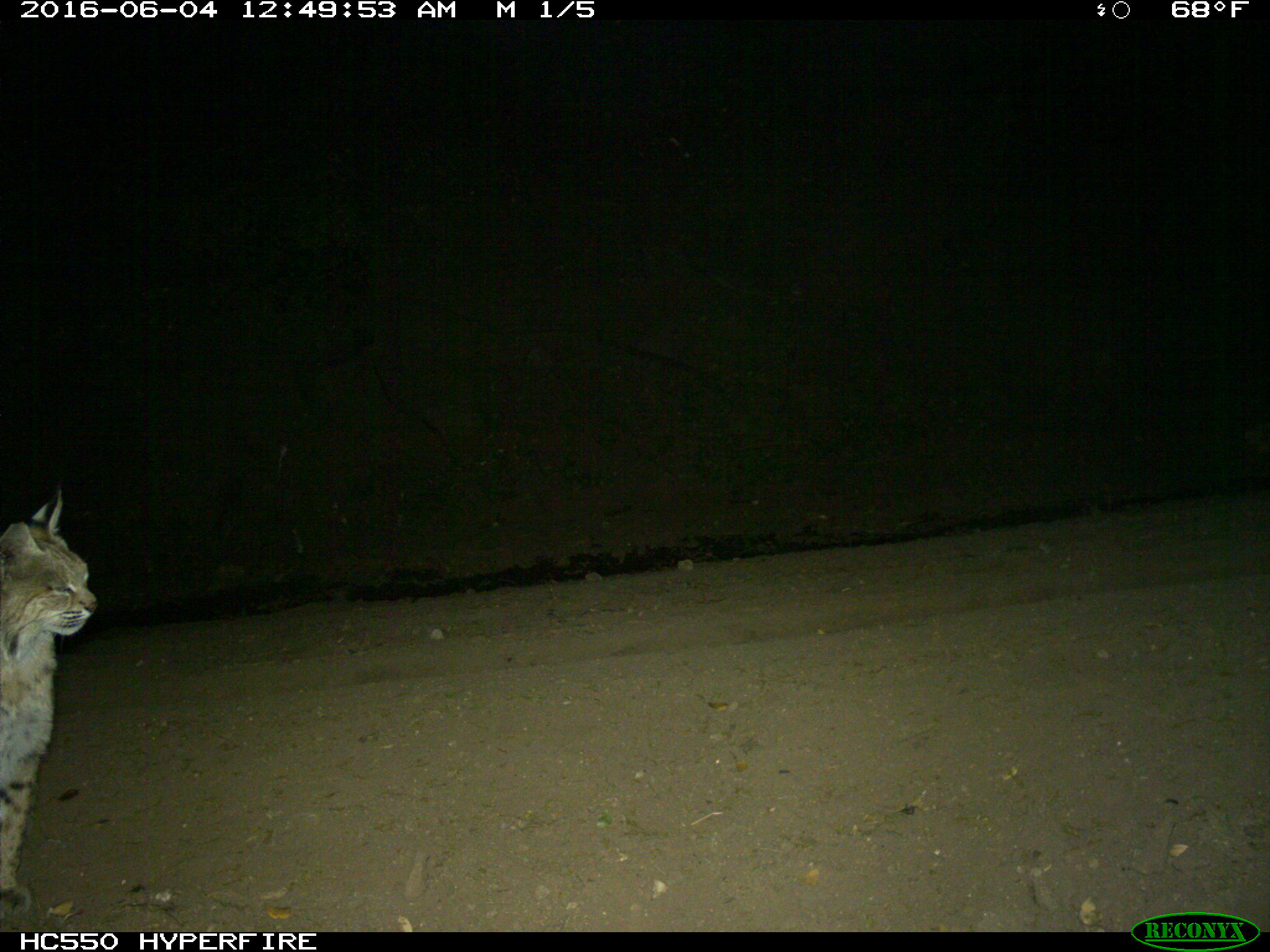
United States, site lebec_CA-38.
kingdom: Animalia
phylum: Chordata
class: Mammalia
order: Carnivora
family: Felidae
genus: Lynx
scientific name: Lynx rufus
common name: bobcat